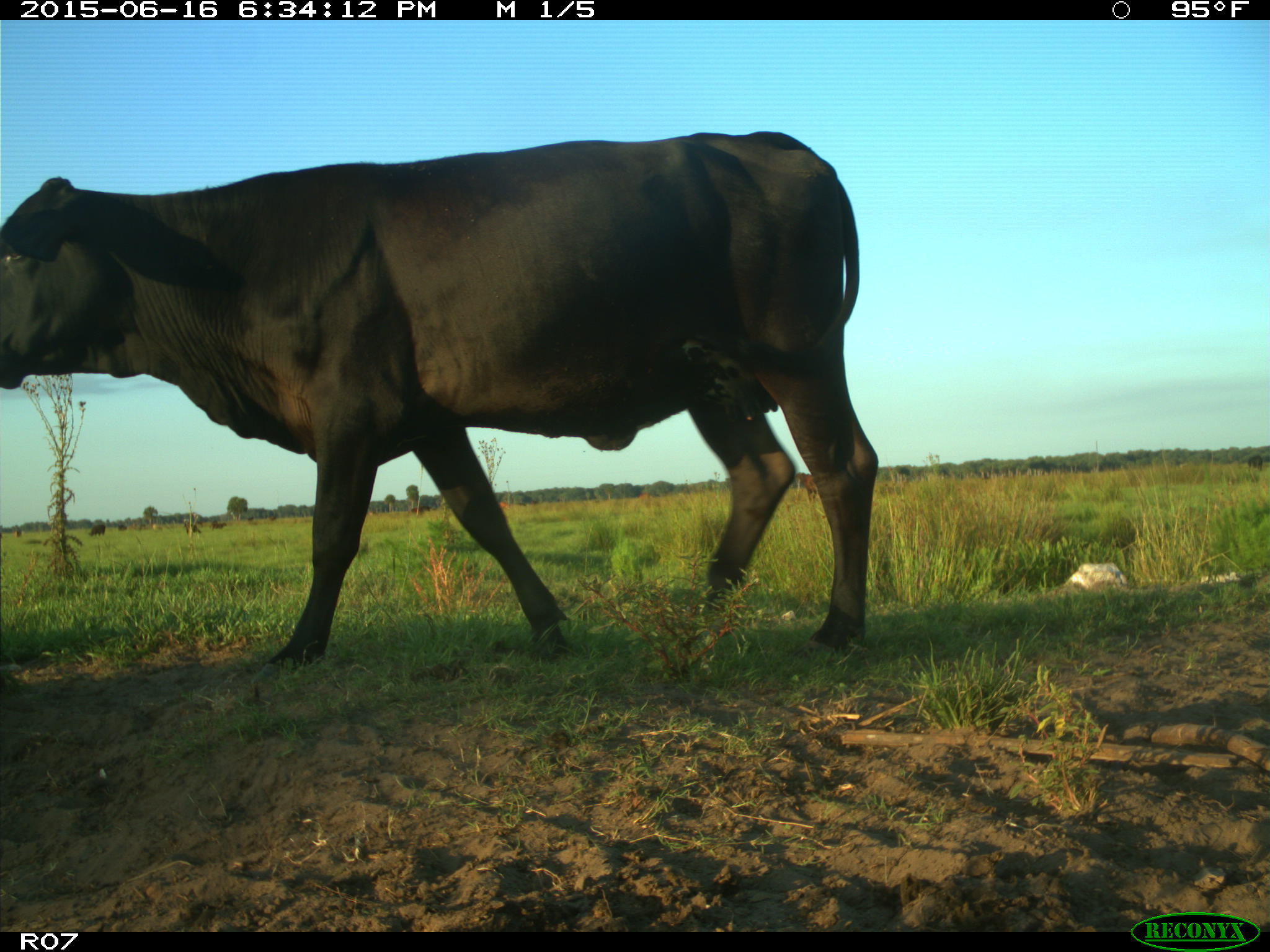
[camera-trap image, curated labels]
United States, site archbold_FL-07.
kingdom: Animalia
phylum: Chordata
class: Mammalia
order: Artiodactyla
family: Bovidae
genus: Bos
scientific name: Bos taurus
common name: domestic cow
Bos taurus (domestic cow).